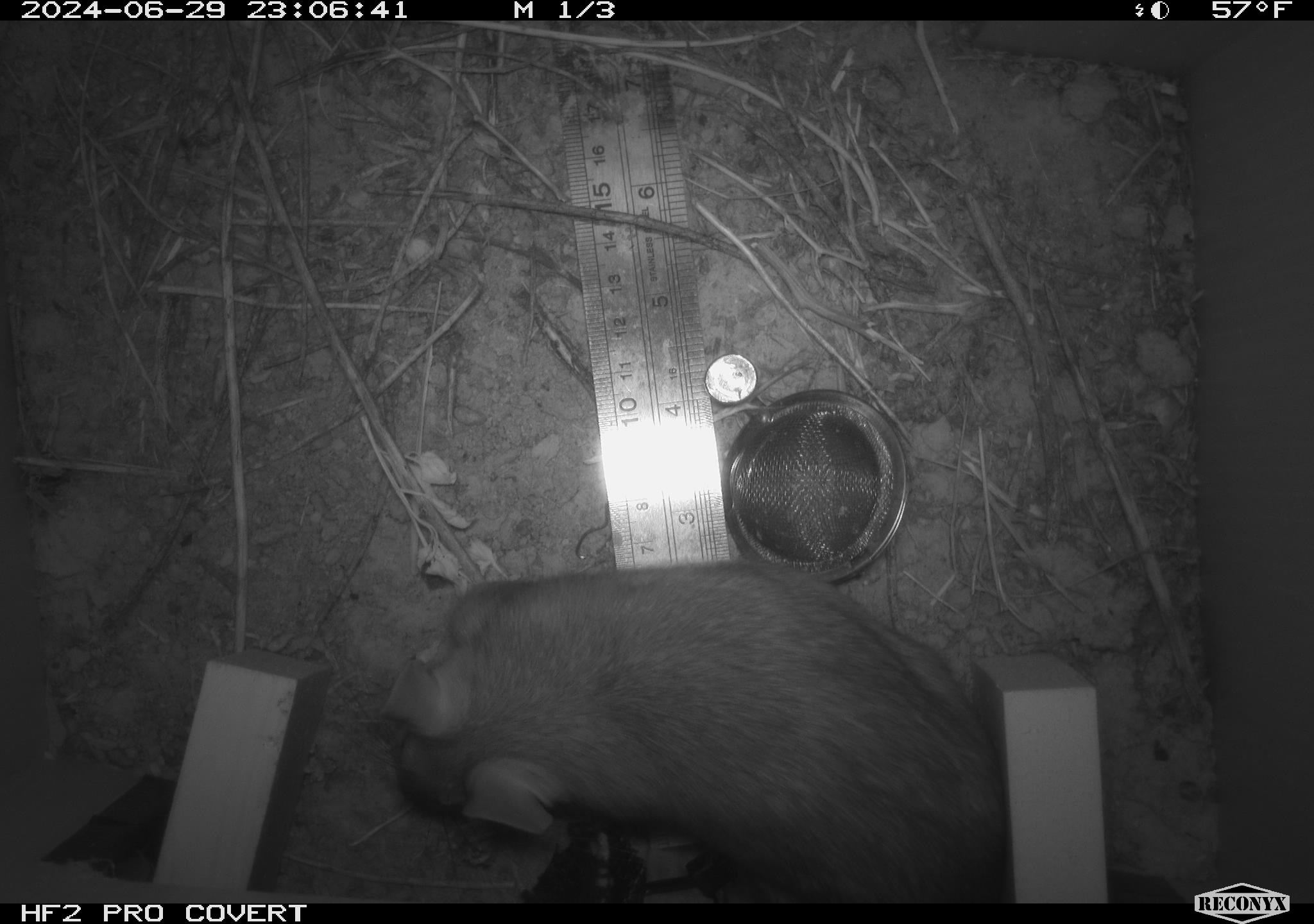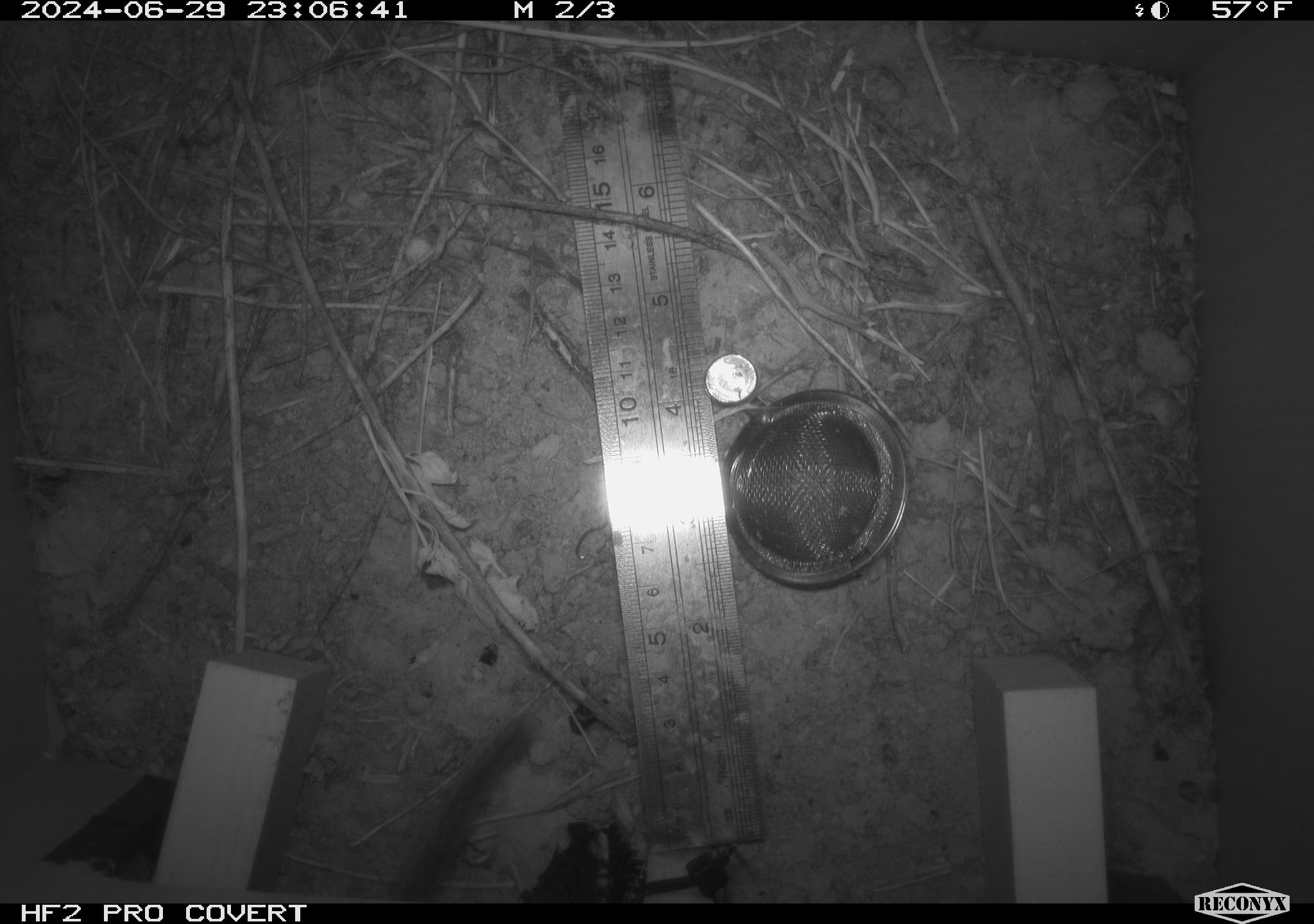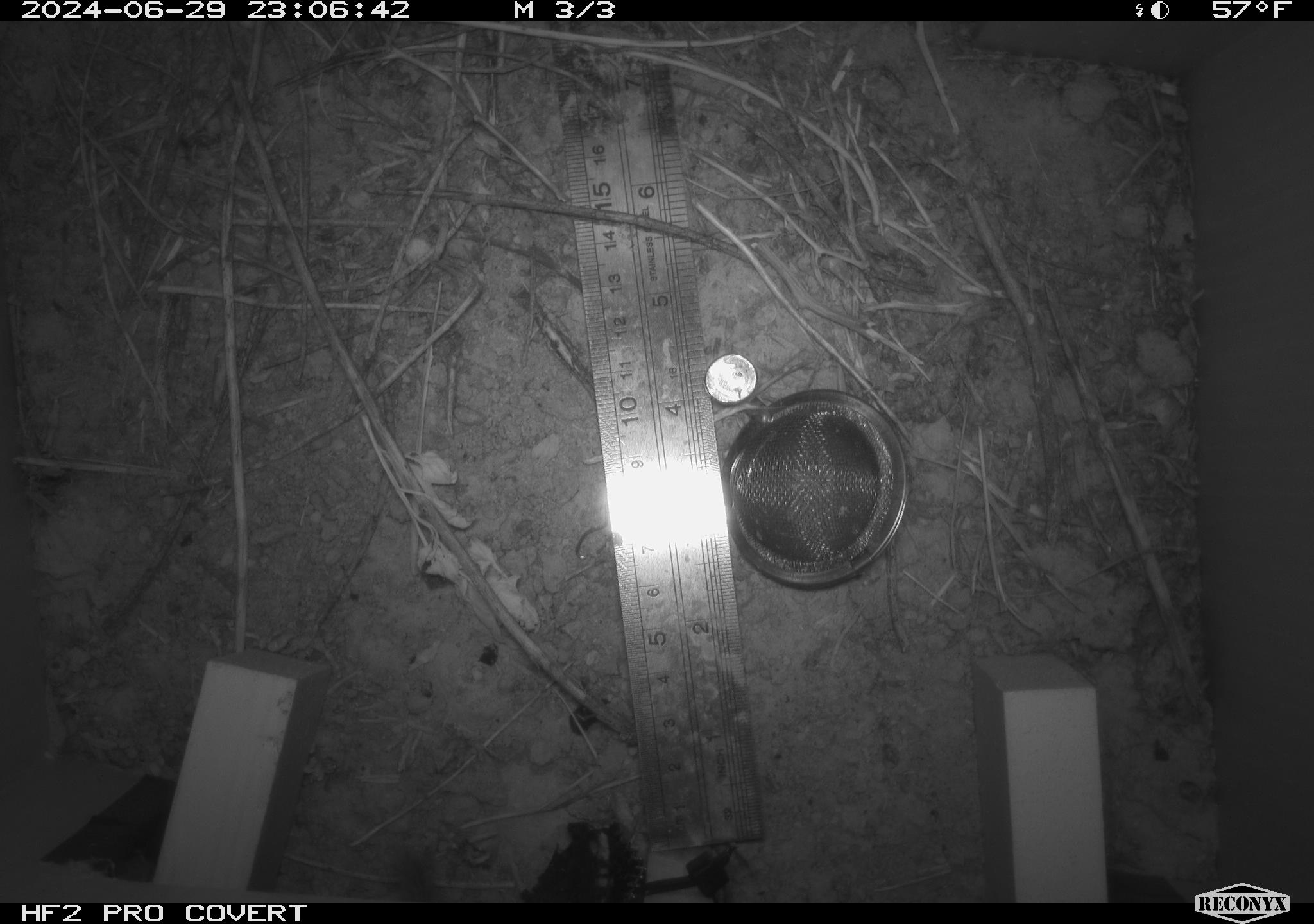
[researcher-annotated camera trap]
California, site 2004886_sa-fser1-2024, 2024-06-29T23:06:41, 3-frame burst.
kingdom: Animalia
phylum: Chordata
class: Mammalia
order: Rodentia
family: Cricetidae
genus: Neotoma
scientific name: Neotoma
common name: pack rat or woodrat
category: neotoma species